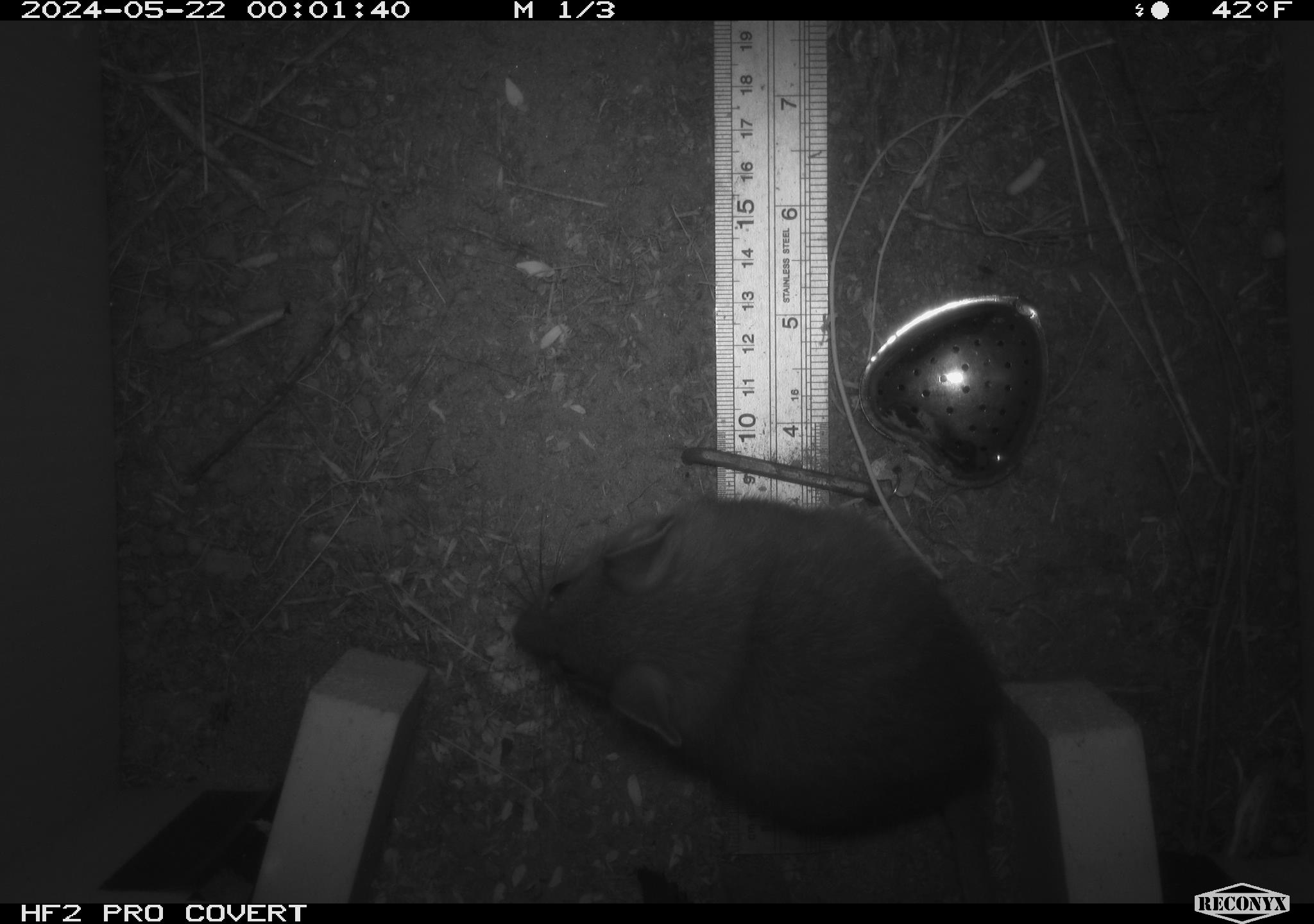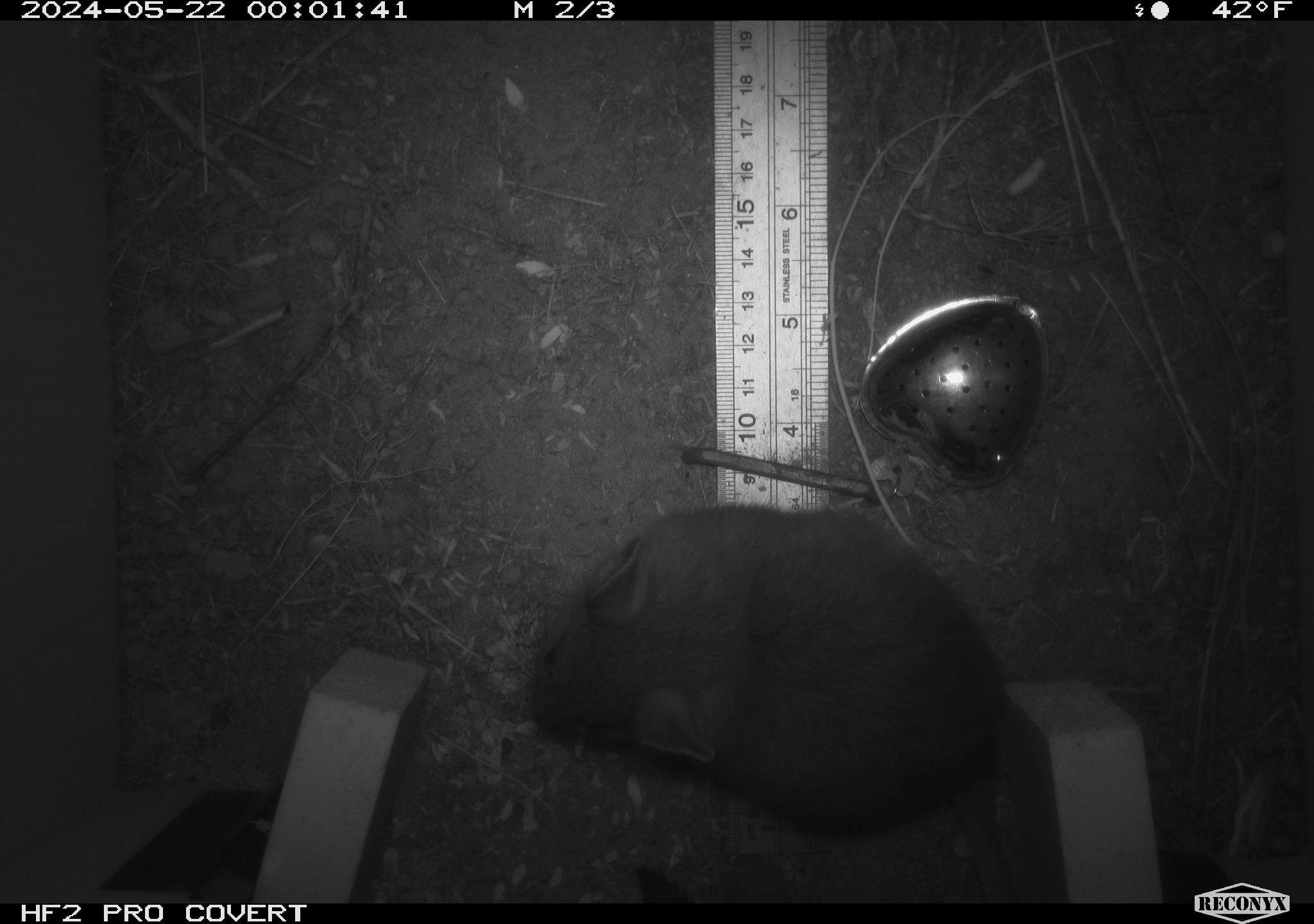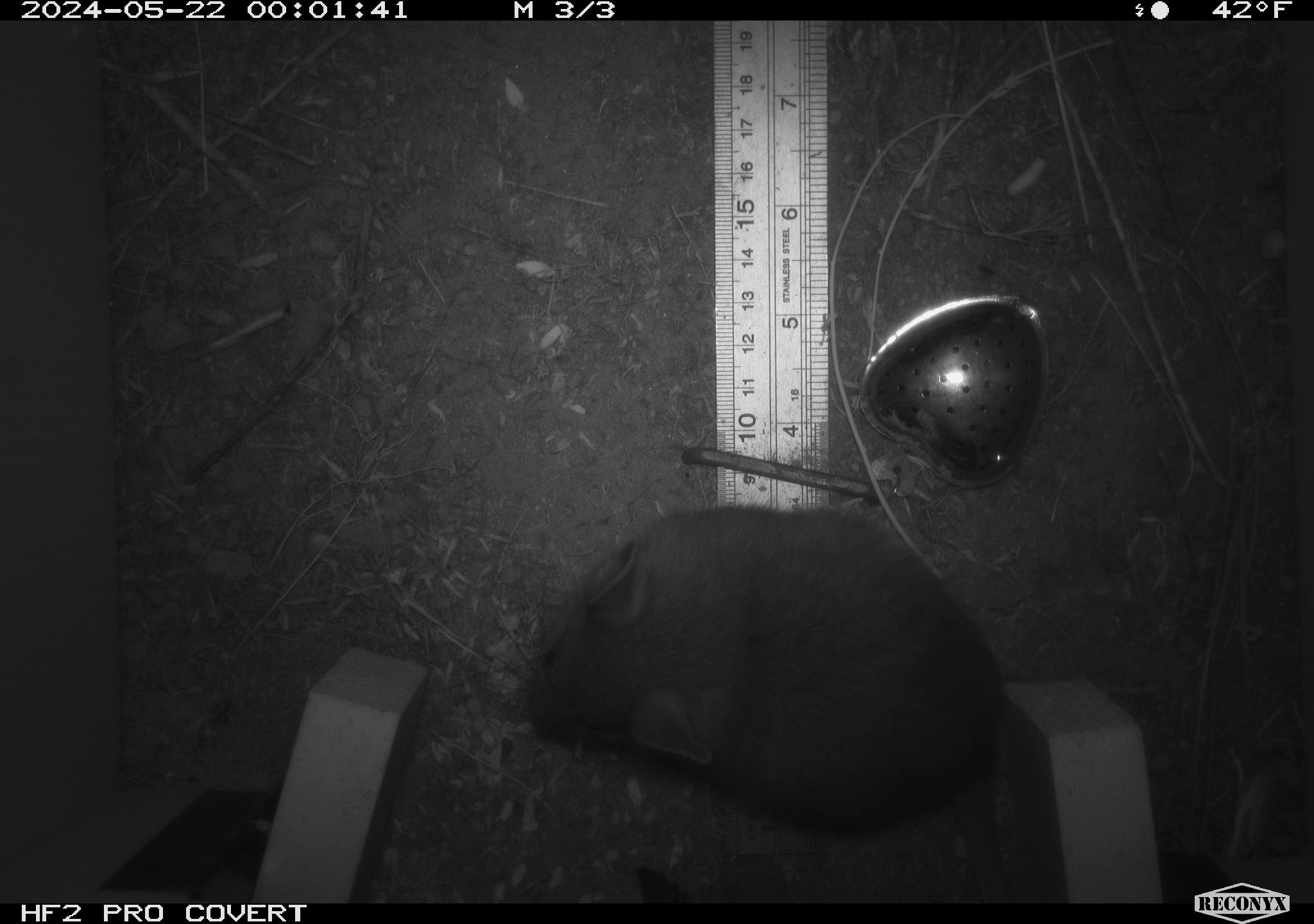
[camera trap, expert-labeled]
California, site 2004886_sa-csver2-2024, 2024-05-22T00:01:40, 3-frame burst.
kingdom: Animalia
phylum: Chordata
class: Mammalia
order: Rodentia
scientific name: Rodentia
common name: rodent